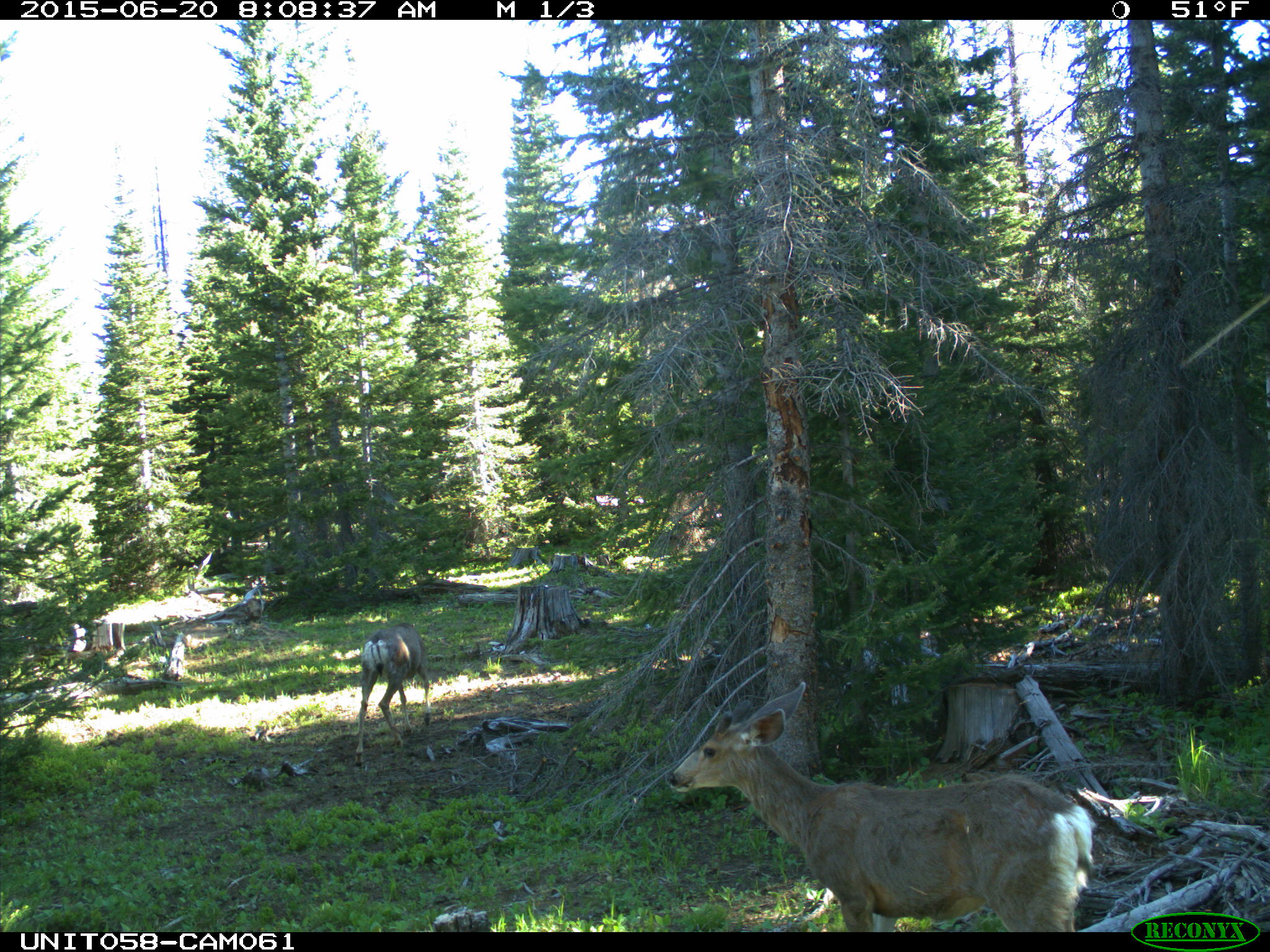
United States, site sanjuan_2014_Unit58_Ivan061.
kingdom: Animalia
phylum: Chordata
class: Mammalia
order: Artiodactyla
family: Cervidae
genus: Odocoileus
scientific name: Odocoileus hemionus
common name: mule deer